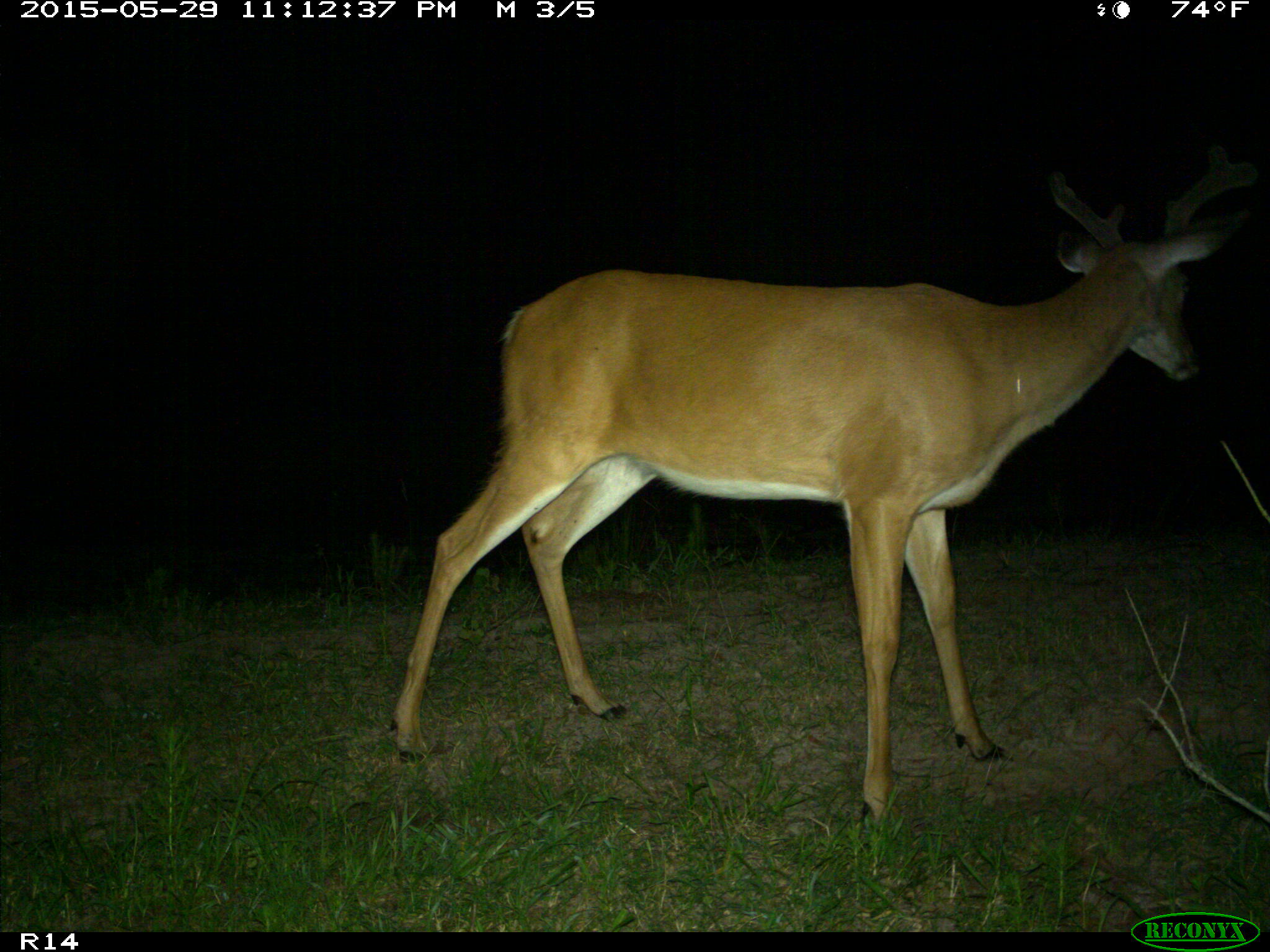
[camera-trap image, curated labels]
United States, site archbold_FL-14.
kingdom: Animalia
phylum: Chordata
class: Mammalia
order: Artiodactyla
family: Cervidae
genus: Odocoileus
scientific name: Odocoileus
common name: deer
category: unidentified deer